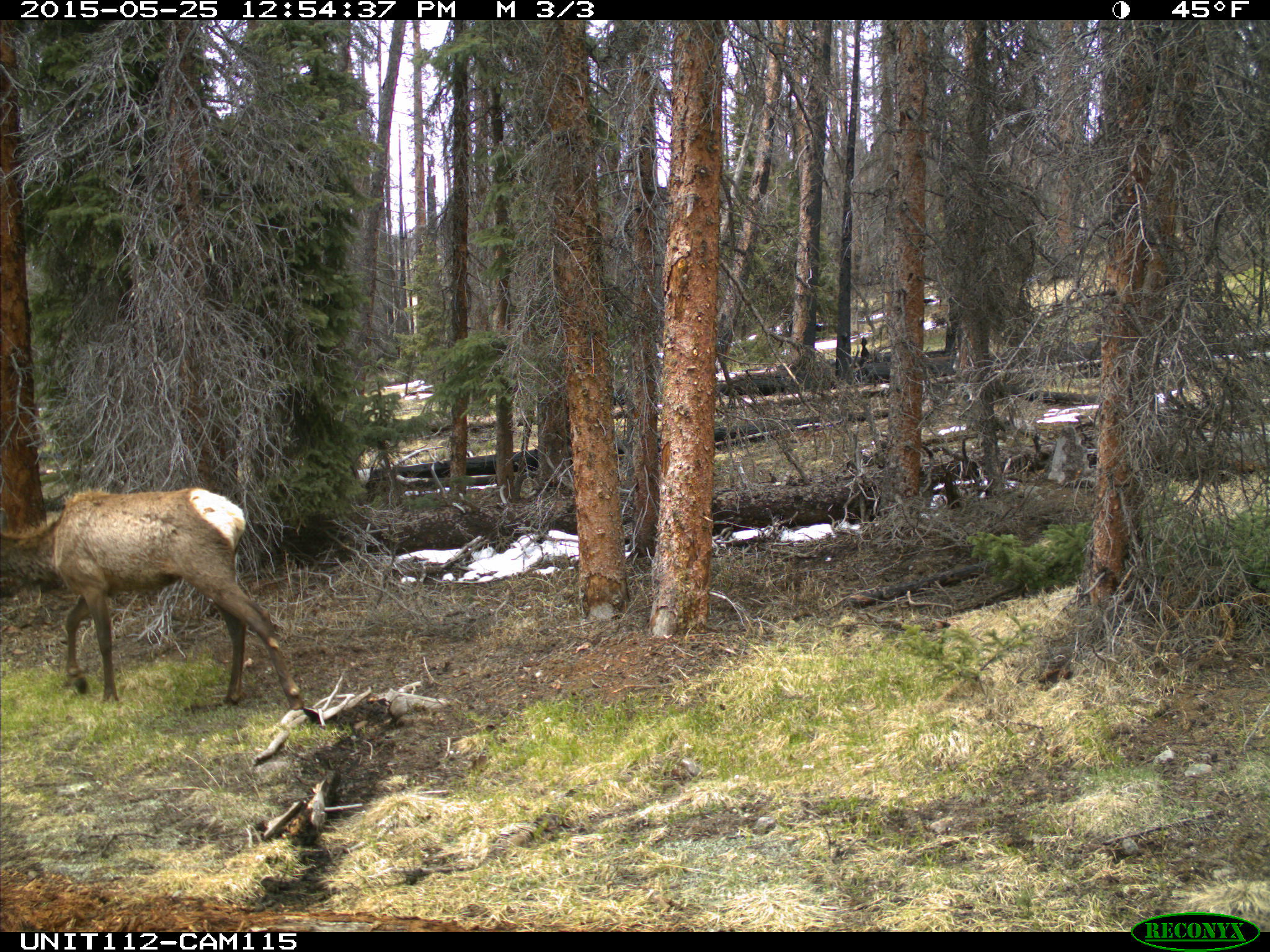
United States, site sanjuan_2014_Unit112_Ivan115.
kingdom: Animalia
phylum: Chordata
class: Mammalia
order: Artiodactyla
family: Cervidae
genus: Cervus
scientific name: Cervus elaphus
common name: red deer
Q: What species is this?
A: Cervus elaphus (red deer).